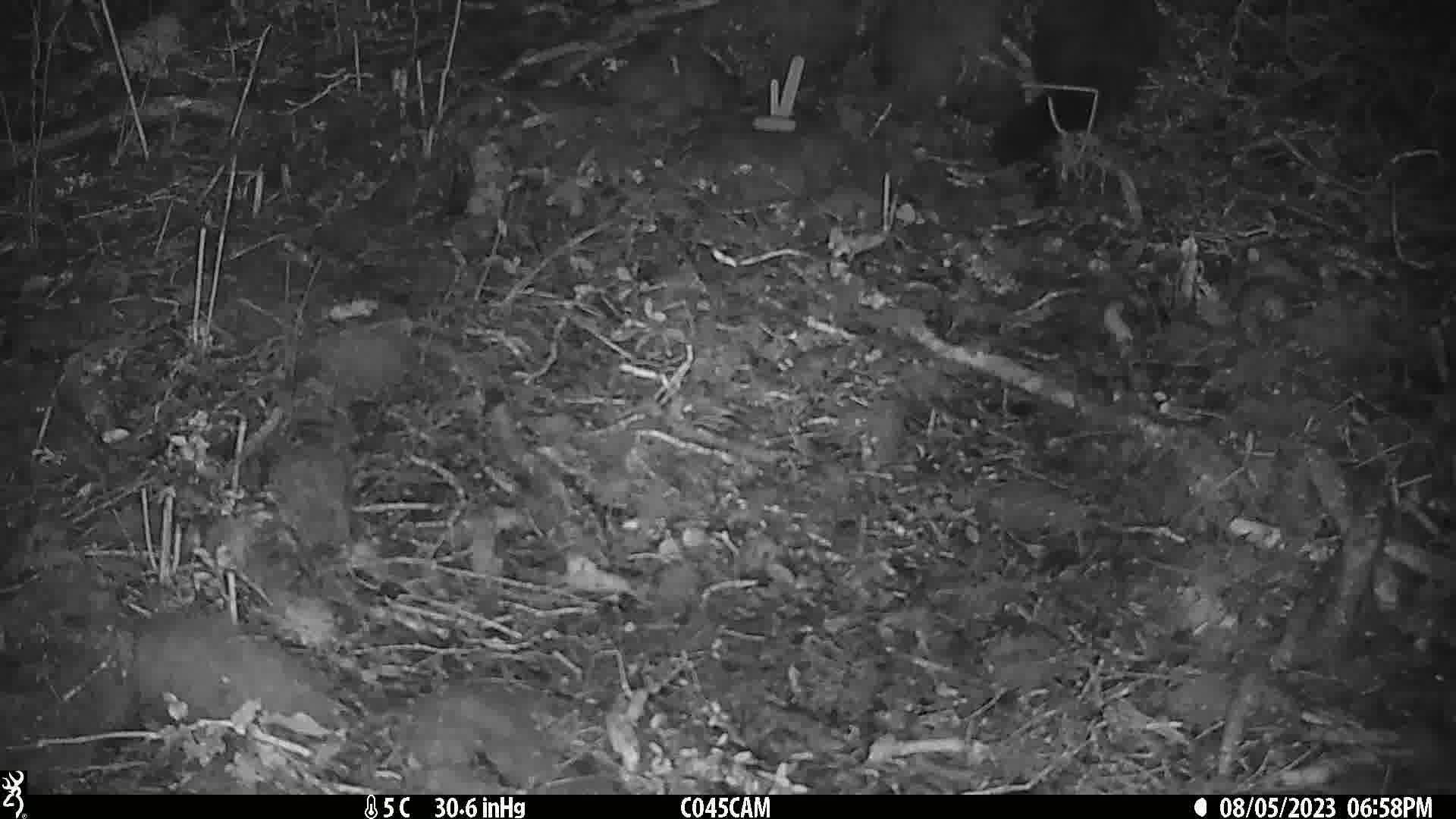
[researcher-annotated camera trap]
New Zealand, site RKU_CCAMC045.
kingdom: Animalia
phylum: Chordata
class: Mammalia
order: Diprotodontia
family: Phalangeridae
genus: Trichosurus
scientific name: Trichosurus vulpecula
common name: common brushtail possum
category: possum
Possum (common brushtail possum) (Trichosurus vulpecula).